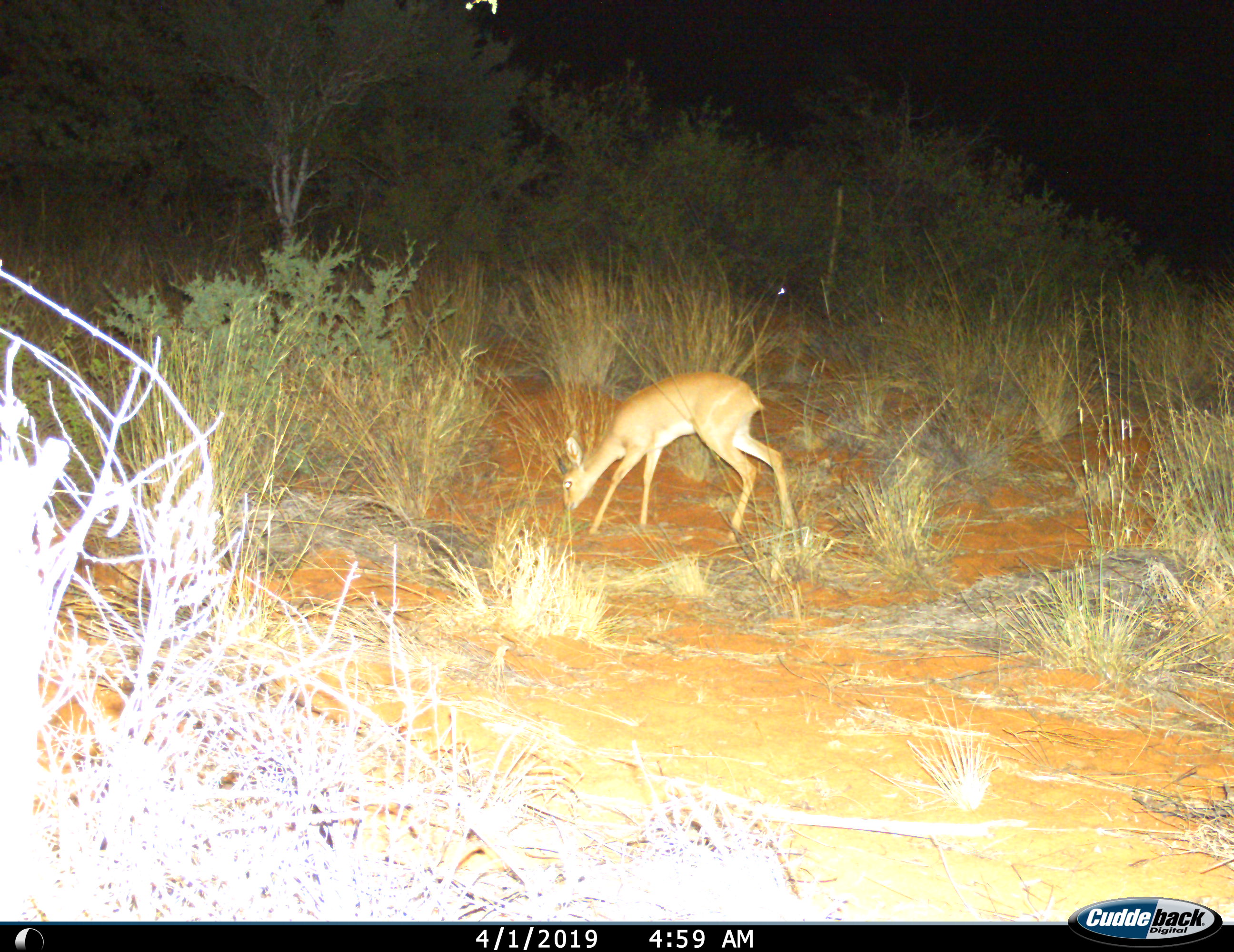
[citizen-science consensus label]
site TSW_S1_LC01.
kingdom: Animalia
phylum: Chordata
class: Mammalia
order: Artiodactyla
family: Bovidae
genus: Raphicerus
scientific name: Raphicerus campestris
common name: steenbok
Steenbok (Raphicerus campestris), count 1. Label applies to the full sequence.